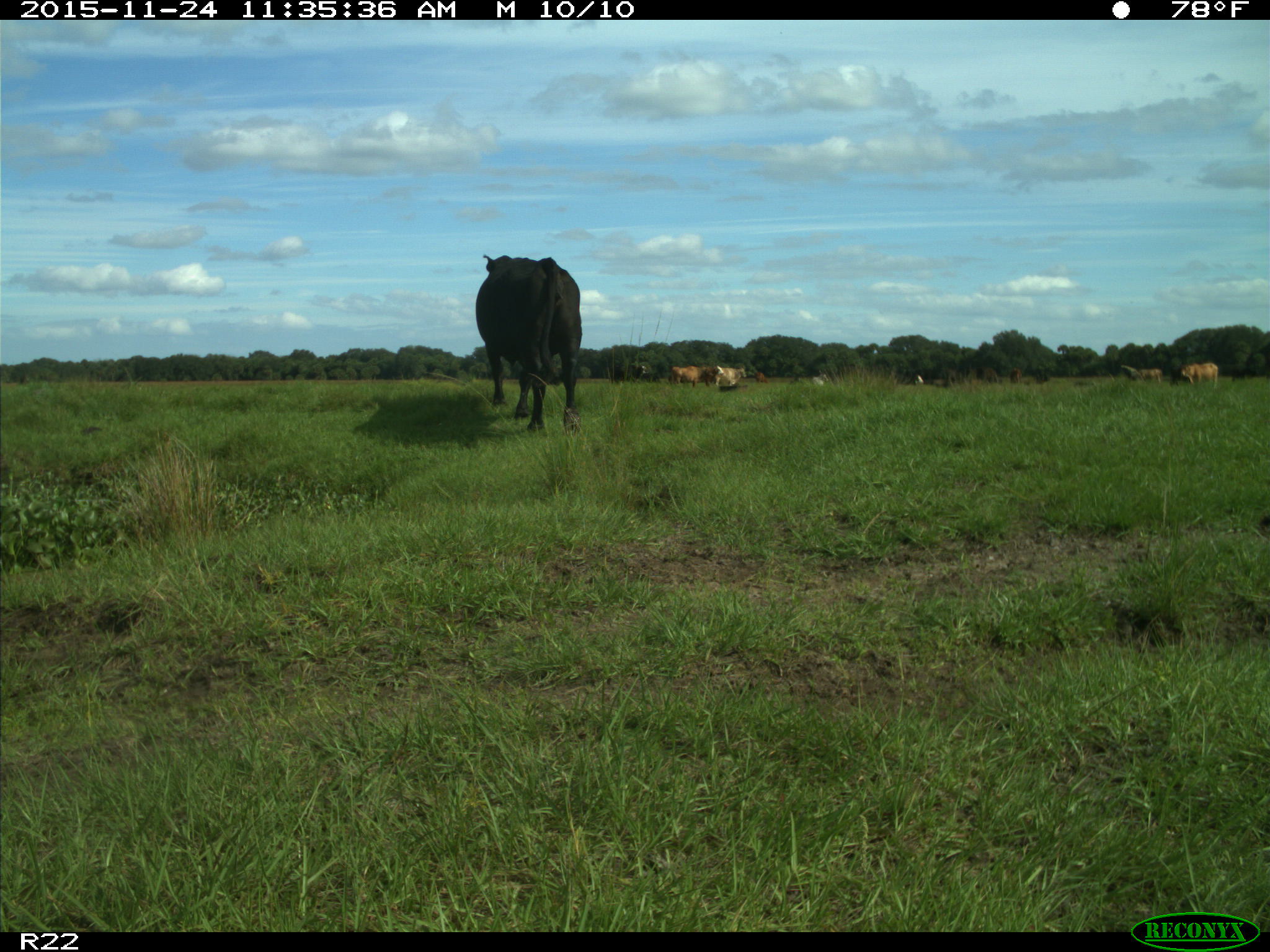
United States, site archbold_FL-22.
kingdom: Animalia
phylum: Chordata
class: Mammalia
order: Artiodactyla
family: Bovidae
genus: Bos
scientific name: Bos taurus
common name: domestic cow